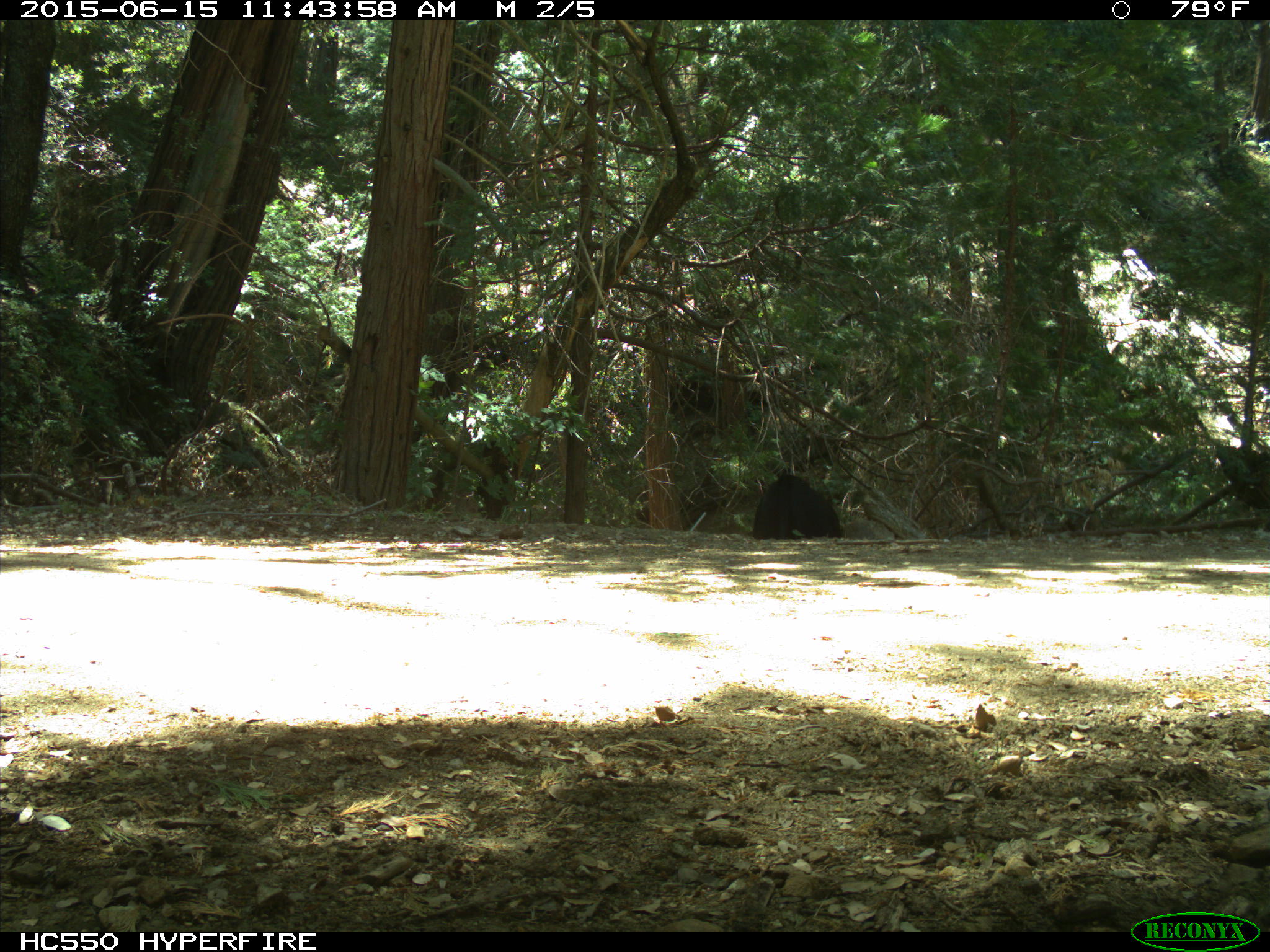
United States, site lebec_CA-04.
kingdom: Animalia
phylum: Chordata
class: Mammalia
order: Artiodactyla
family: Bovidae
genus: Bos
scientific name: Bos taurus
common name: domestic cow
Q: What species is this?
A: Bos taurus (domestic cow).